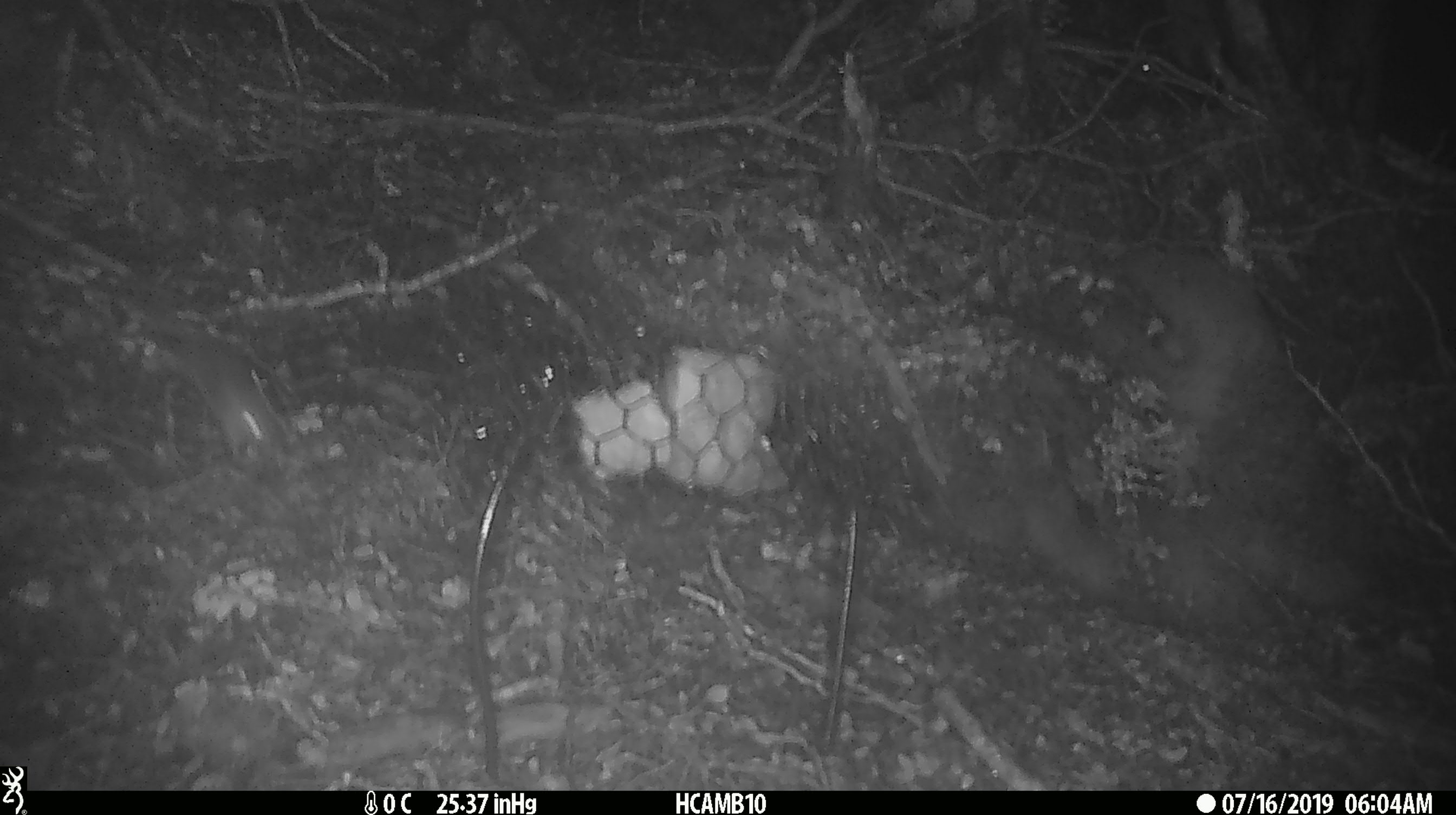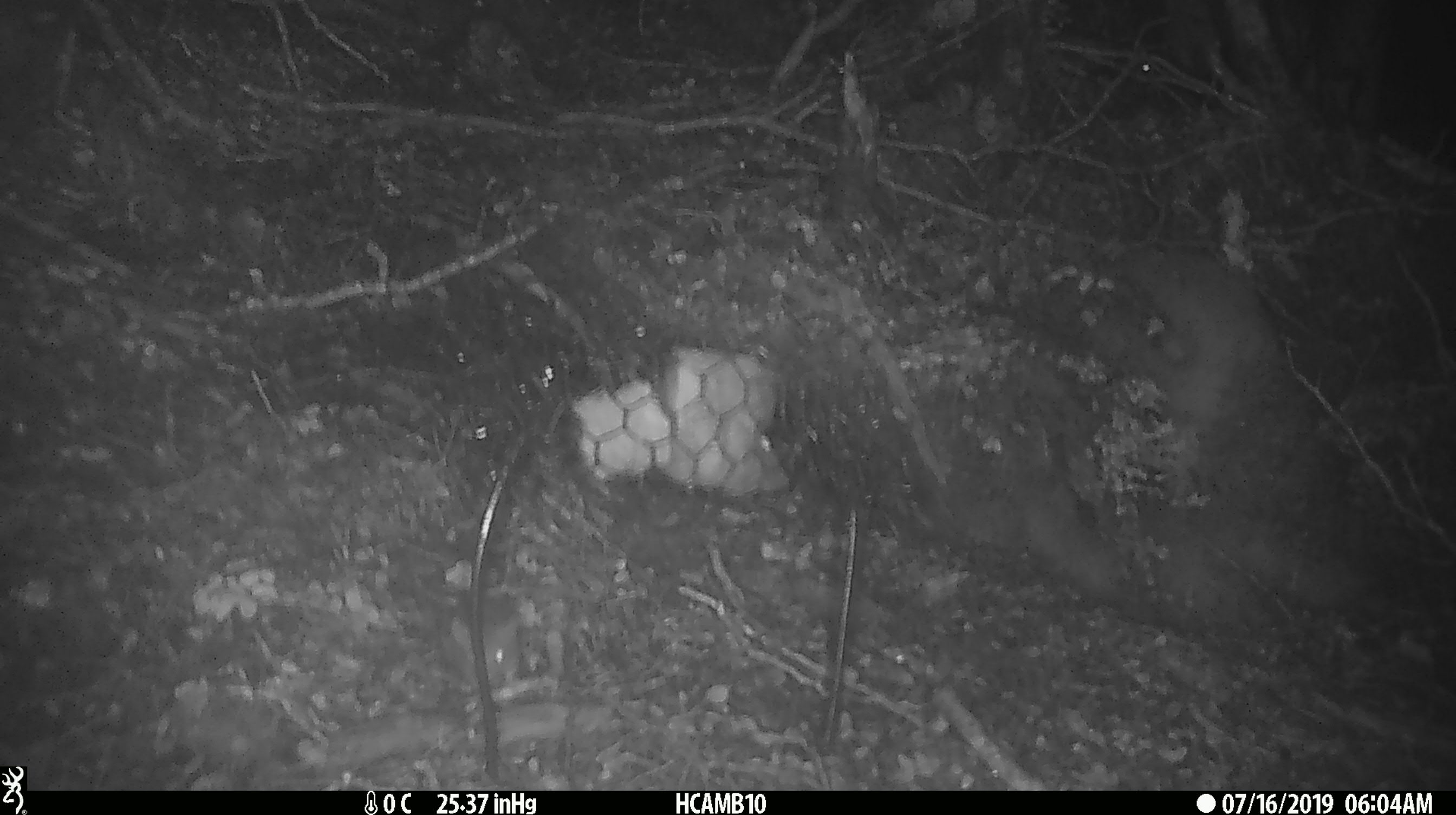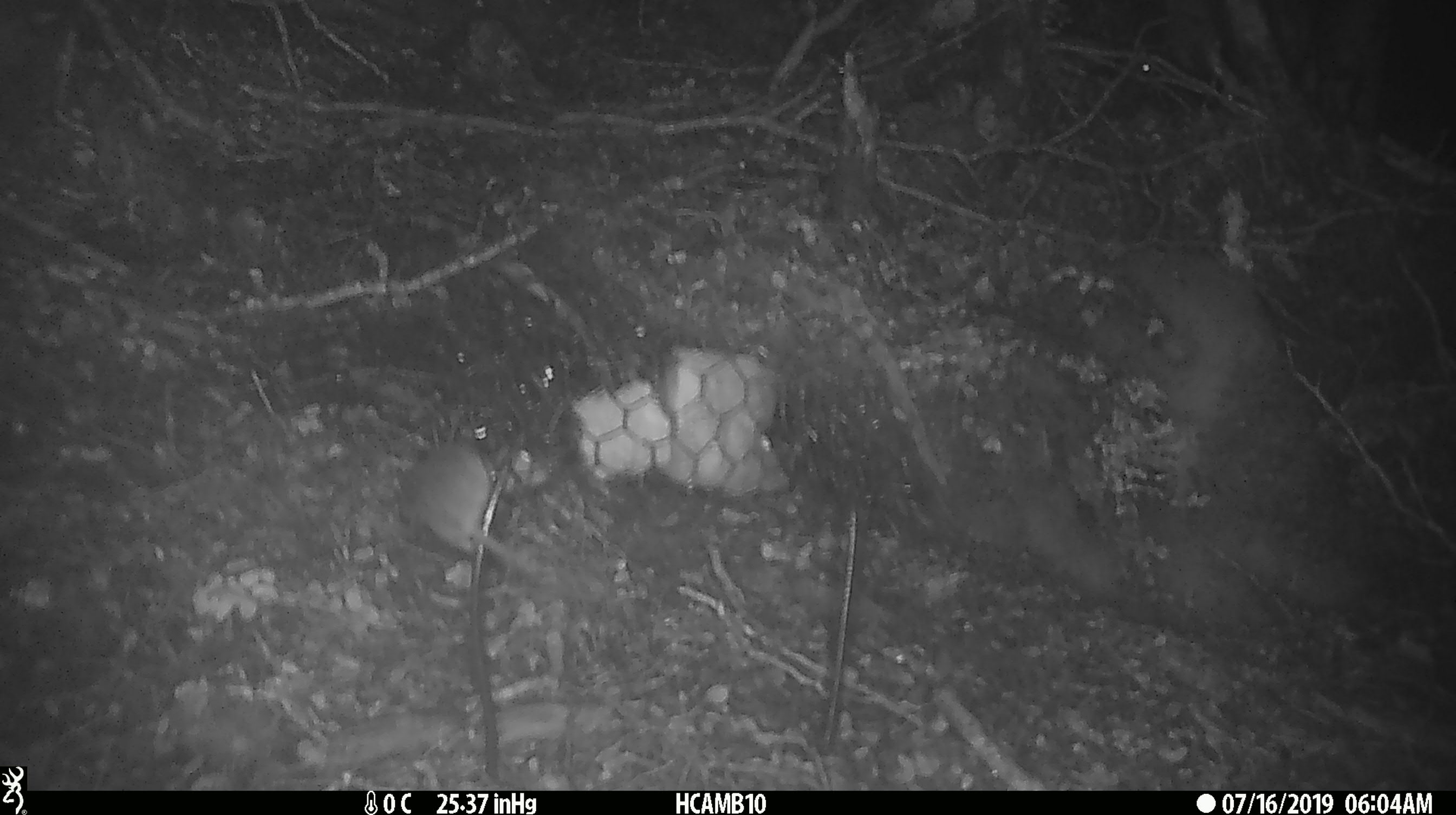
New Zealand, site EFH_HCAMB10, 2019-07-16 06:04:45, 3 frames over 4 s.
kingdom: Animalia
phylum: Chordata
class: Mammalia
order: Rodentia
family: Muridae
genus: Mus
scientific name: Mus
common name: mouse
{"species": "mouse (Mus)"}